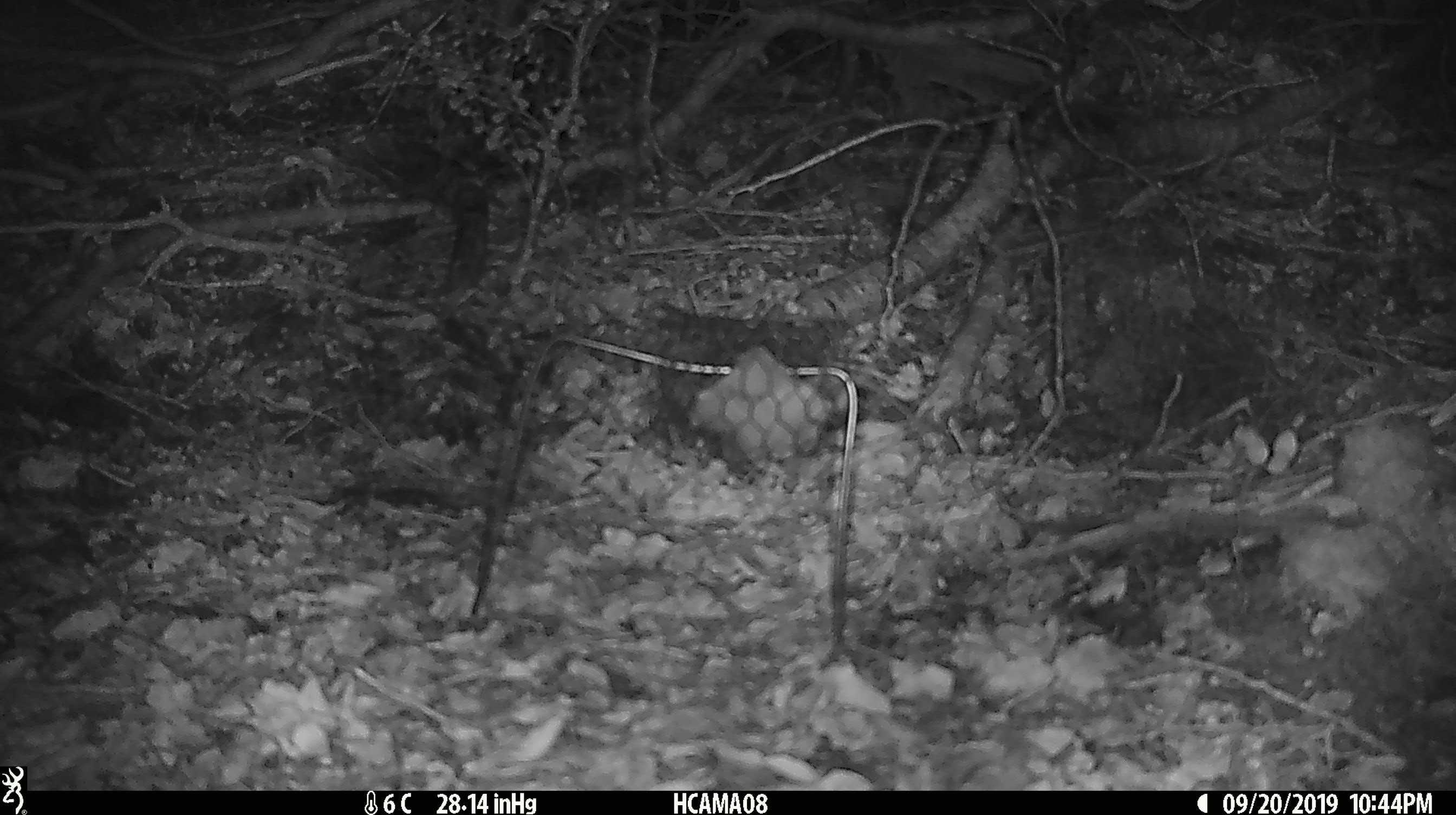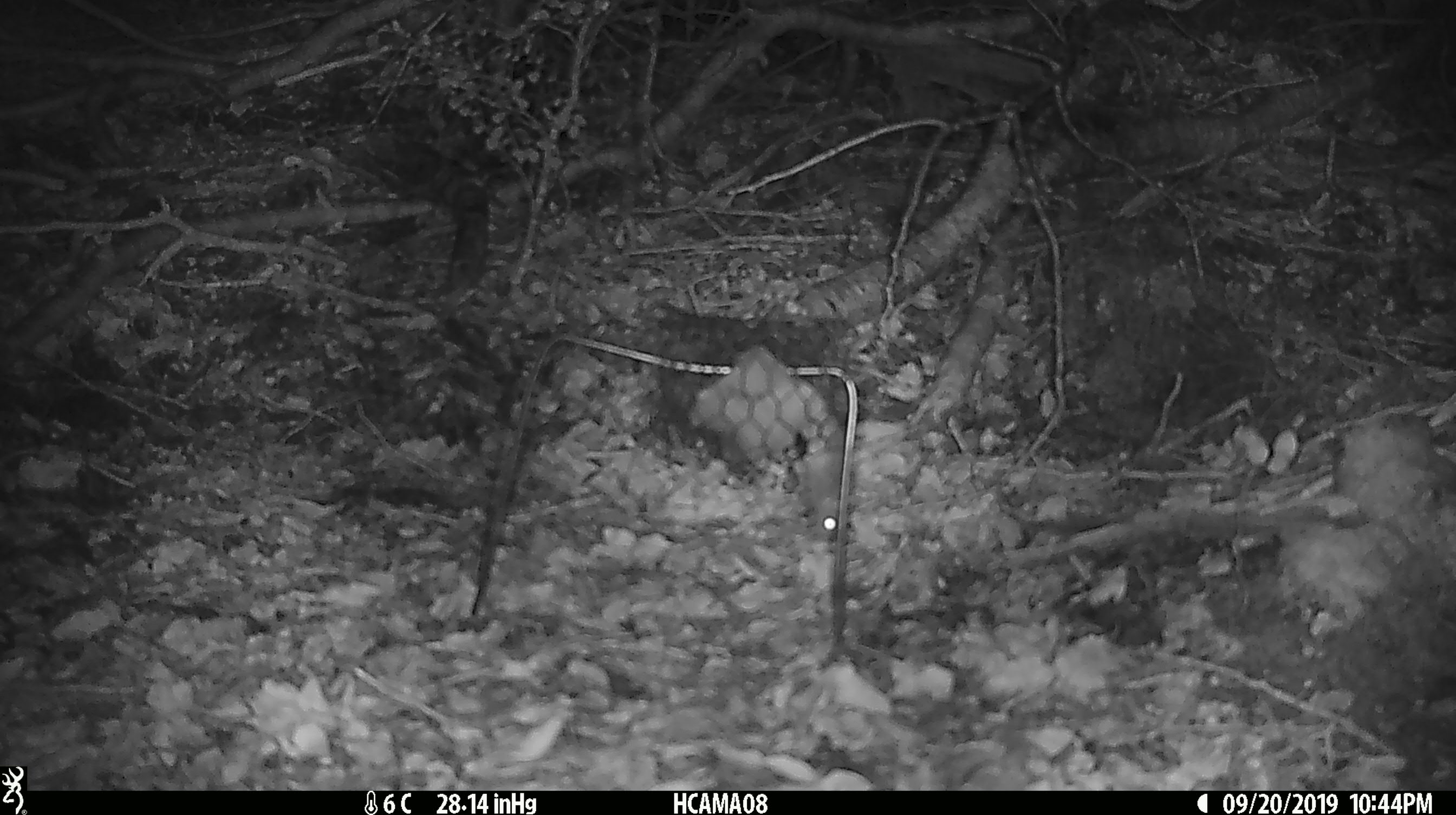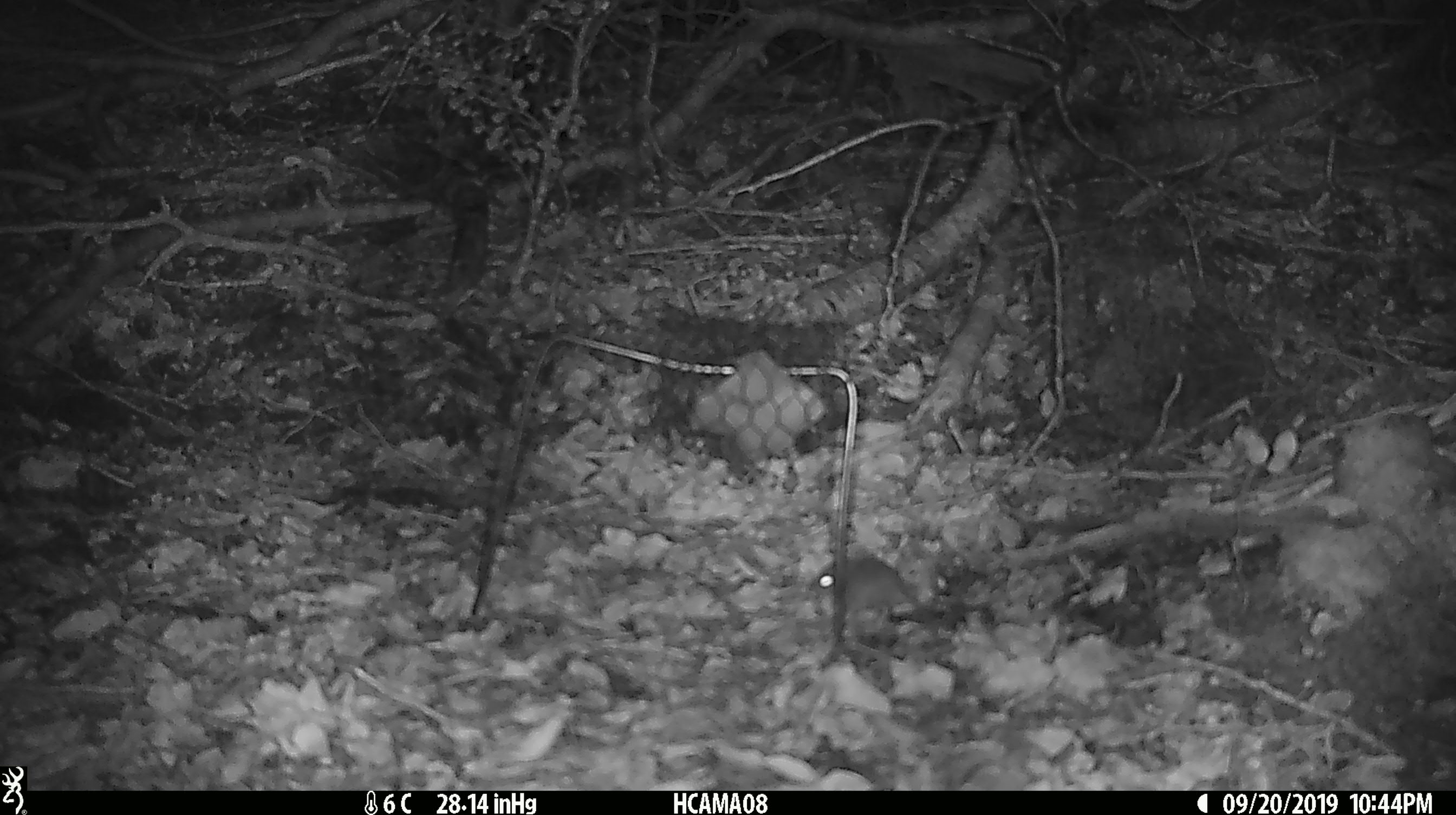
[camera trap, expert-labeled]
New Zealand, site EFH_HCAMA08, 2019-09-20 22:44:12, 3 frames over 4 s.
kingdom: Animalia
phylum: Chordata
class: Mammalia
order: Rodentia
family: Muridae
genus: Mus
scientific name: Mus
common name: mouse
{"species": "mouse (Mus)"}